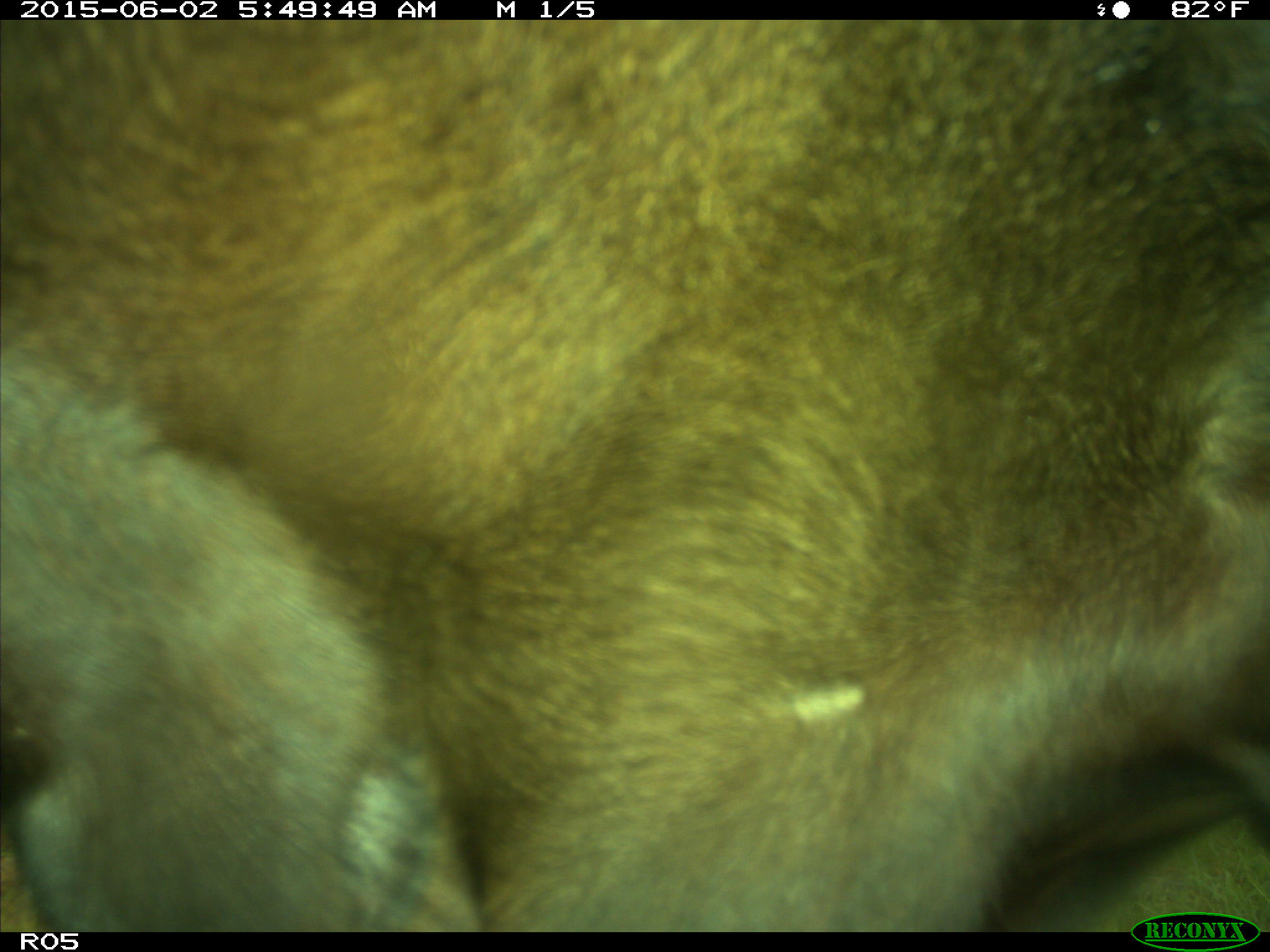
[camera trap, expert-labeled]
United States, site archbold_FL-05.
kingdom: Animalia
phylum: Chordata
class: Mammalia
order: Artiodactyla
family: Bovidae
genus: Bos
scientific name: Bos taurus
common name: domestic cow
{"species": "Bos taurus (domestic cow)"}